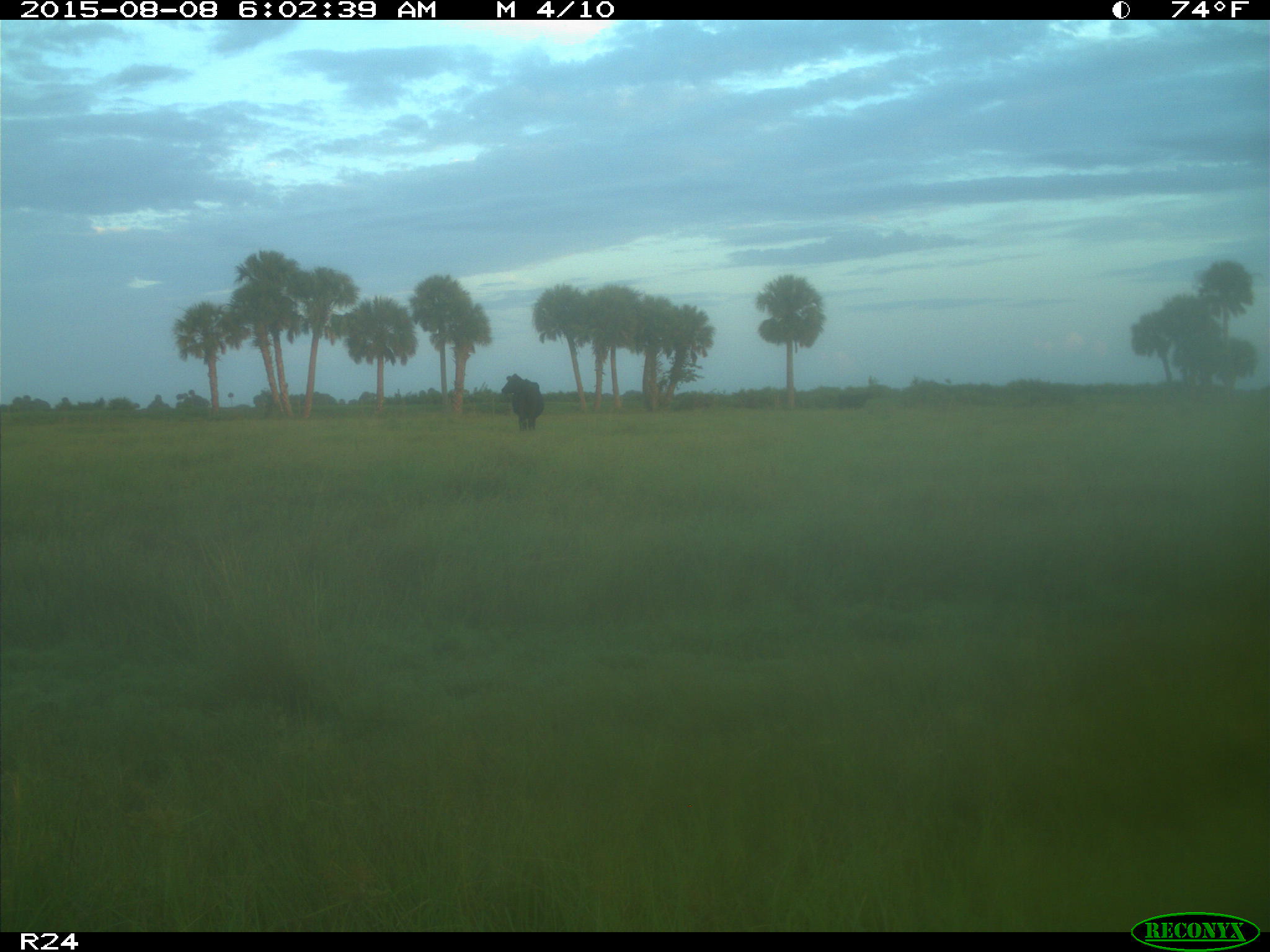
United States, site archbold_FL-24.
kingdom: Animalia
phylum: Chordata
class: Mammalia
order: Artiodactyla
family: Bovidae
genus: Bos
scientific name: Bos taurus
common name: domestic cow